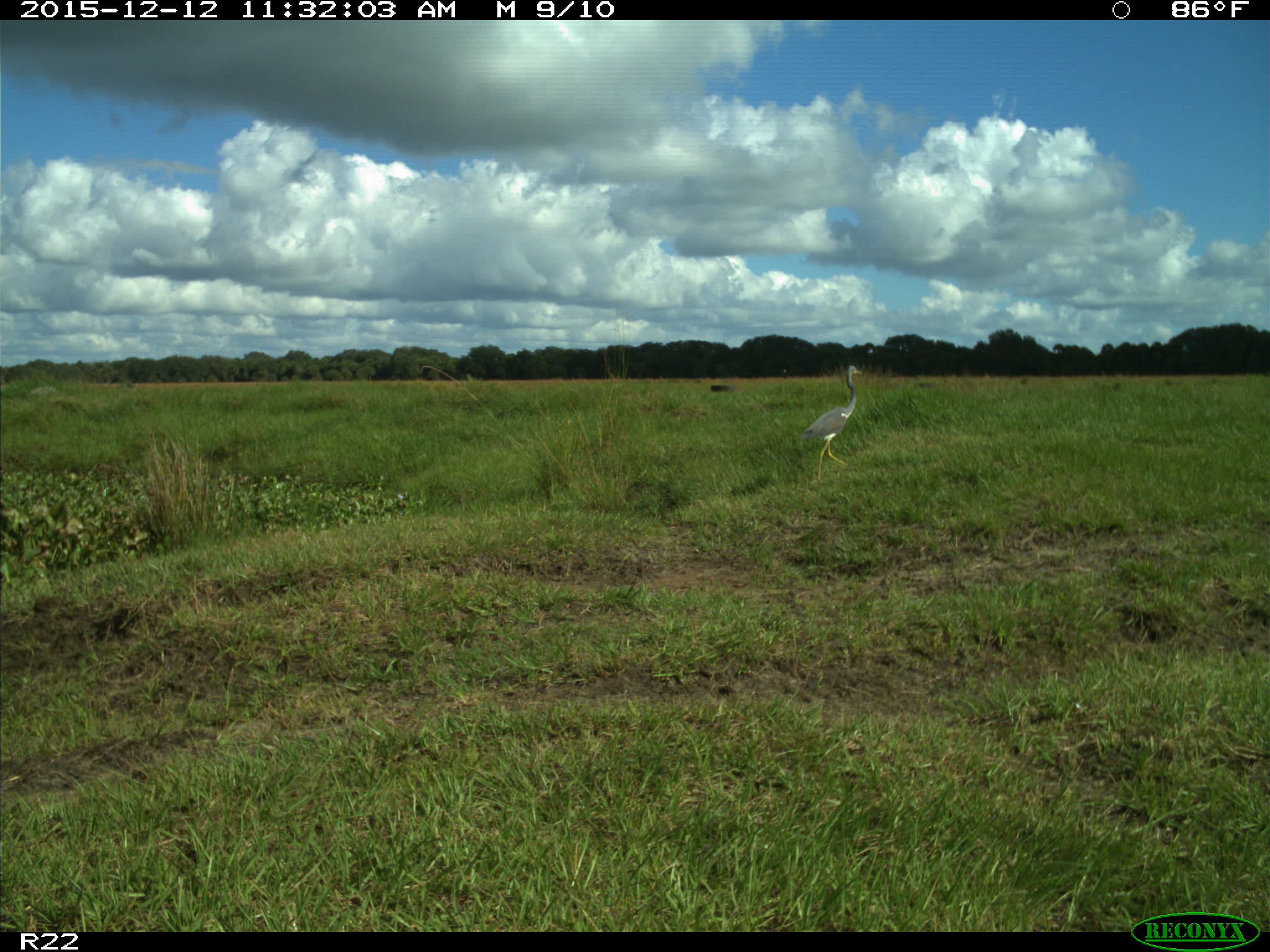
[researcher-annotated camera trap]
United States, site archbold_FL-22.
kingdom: Animalia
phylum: Chordata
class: Aves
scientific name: Aves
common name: birds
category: unidentified bird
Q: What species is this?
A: Unidentified bird (birds) (Aves).